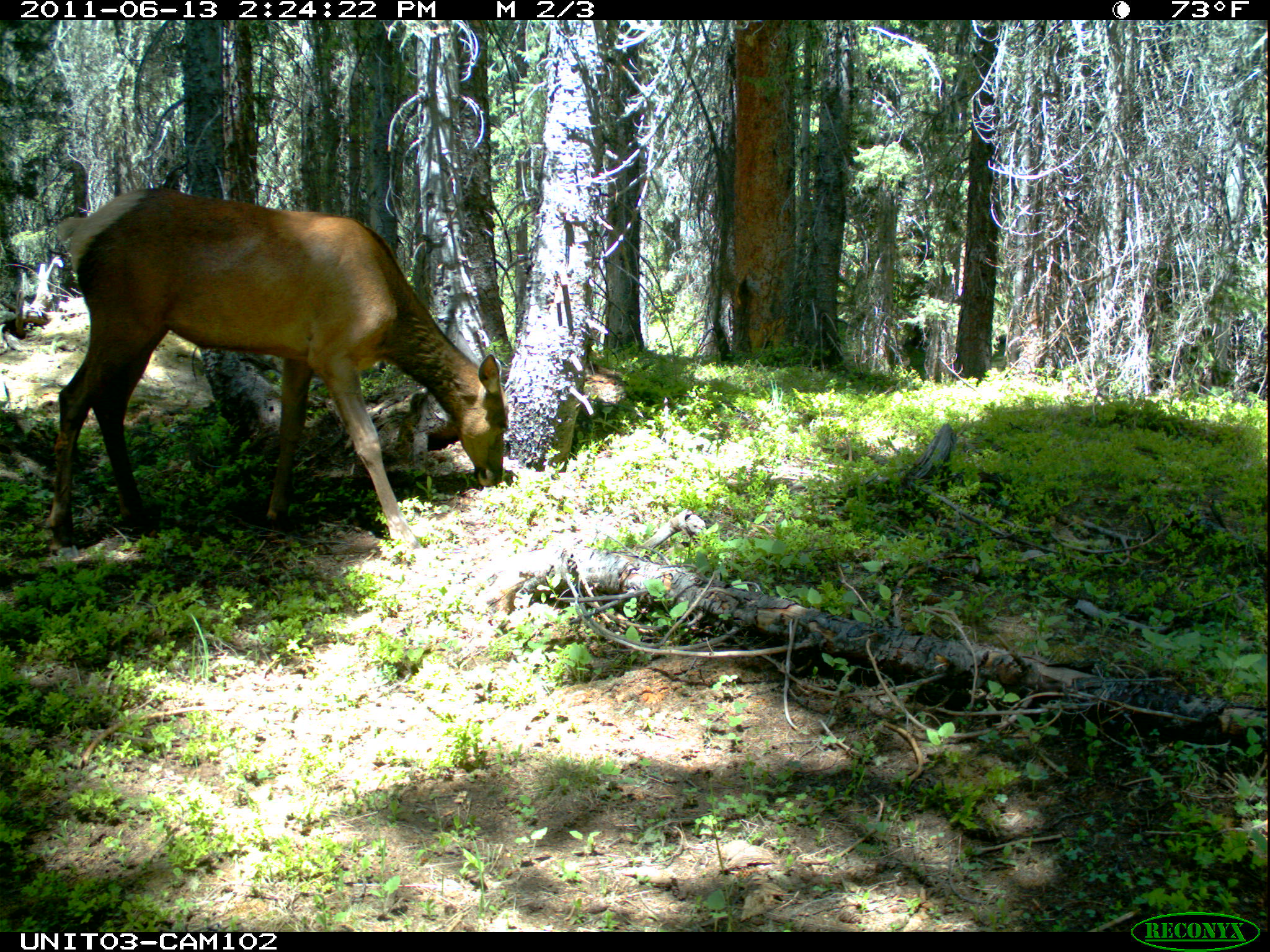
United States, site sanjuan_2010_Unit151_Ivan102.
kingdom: Animalia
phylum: Chordata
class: Mammalia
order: Artiodactyla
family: Cervidae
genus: Cervus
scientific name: Cervus elaphus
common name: red deer